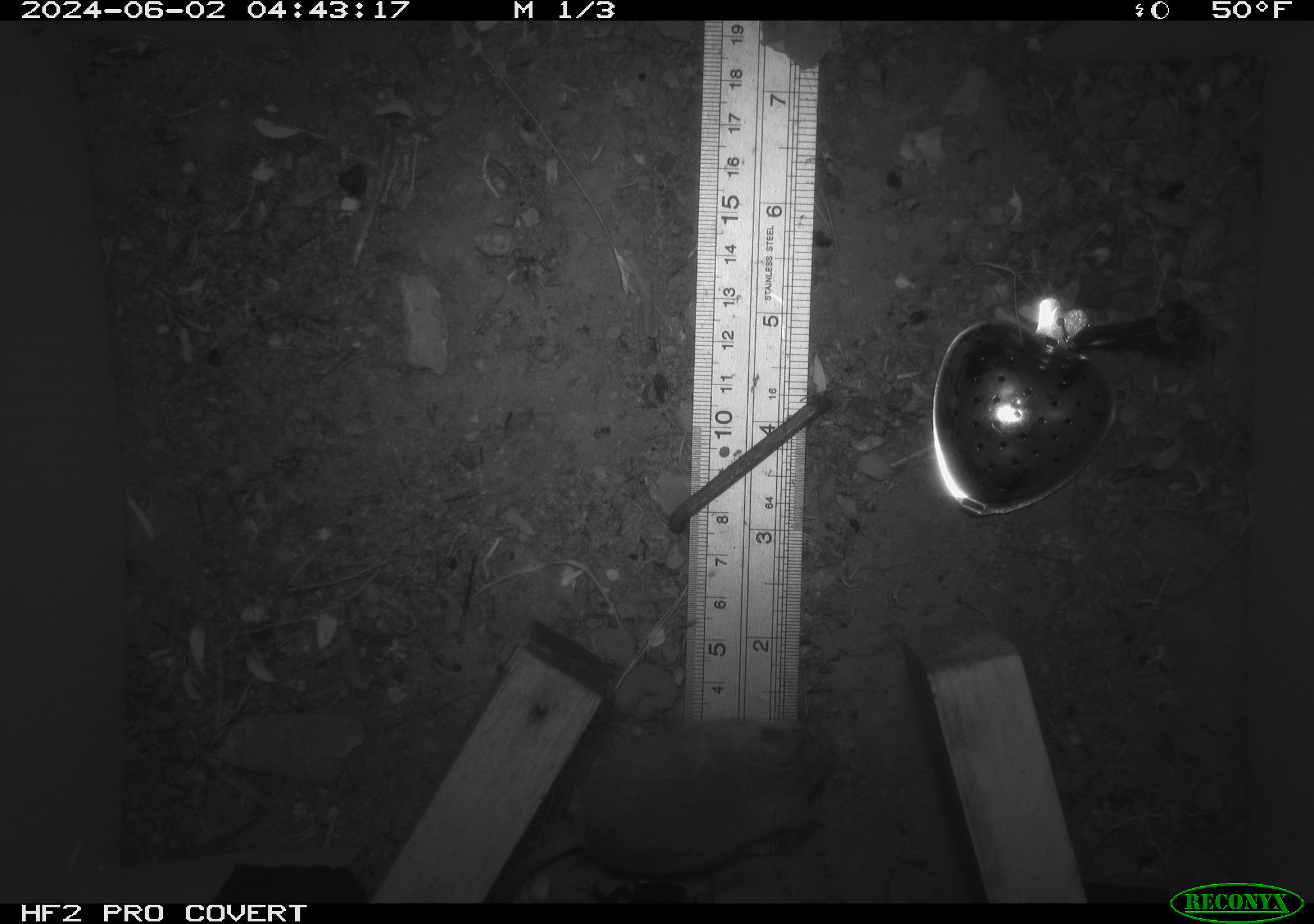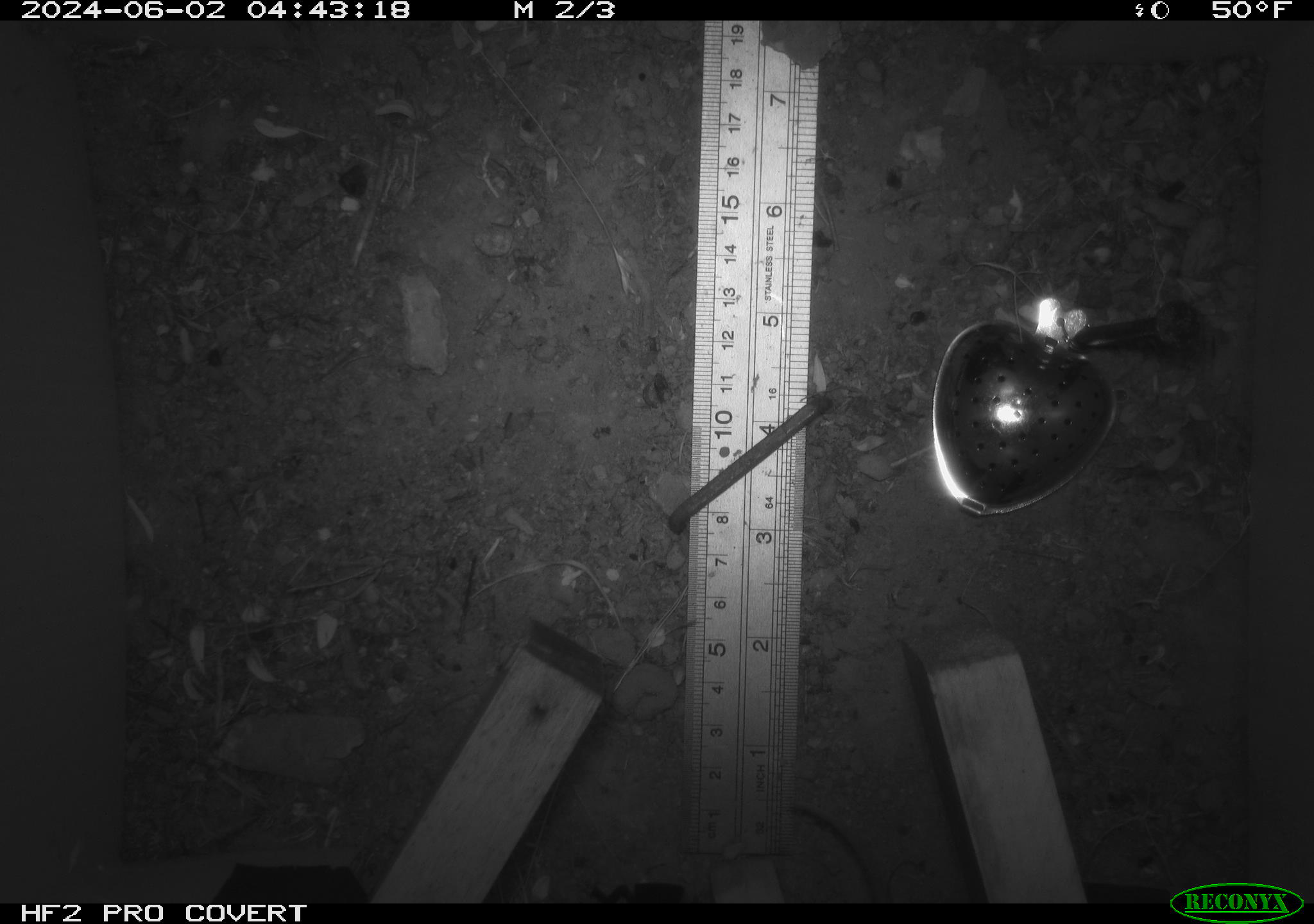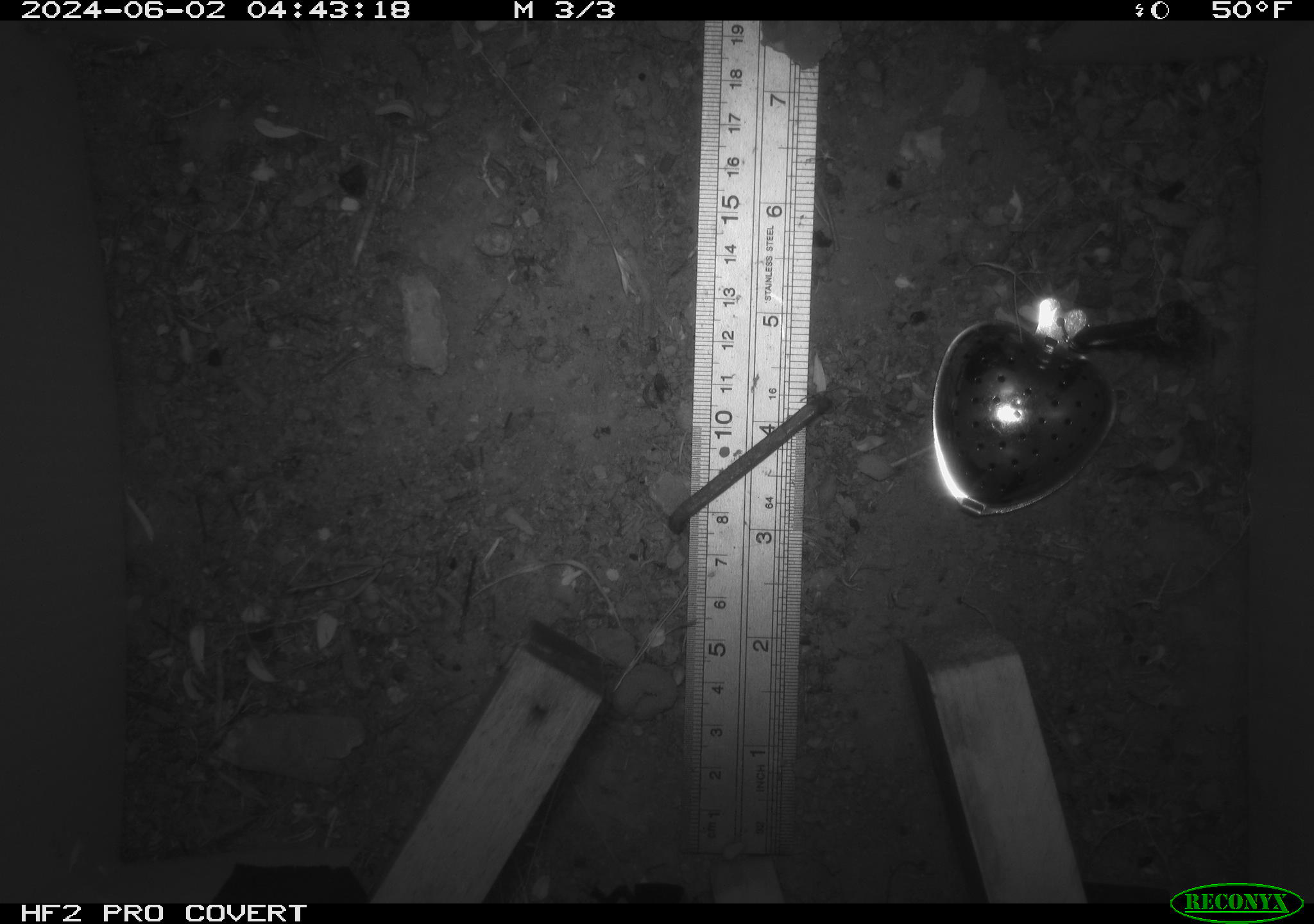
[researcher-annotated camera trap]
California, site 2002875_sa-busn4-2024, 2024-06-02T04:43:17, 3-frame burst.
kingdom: Animalia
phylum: Chordata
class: Mammalia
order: Rodentia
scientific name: Rodentia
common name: rodent